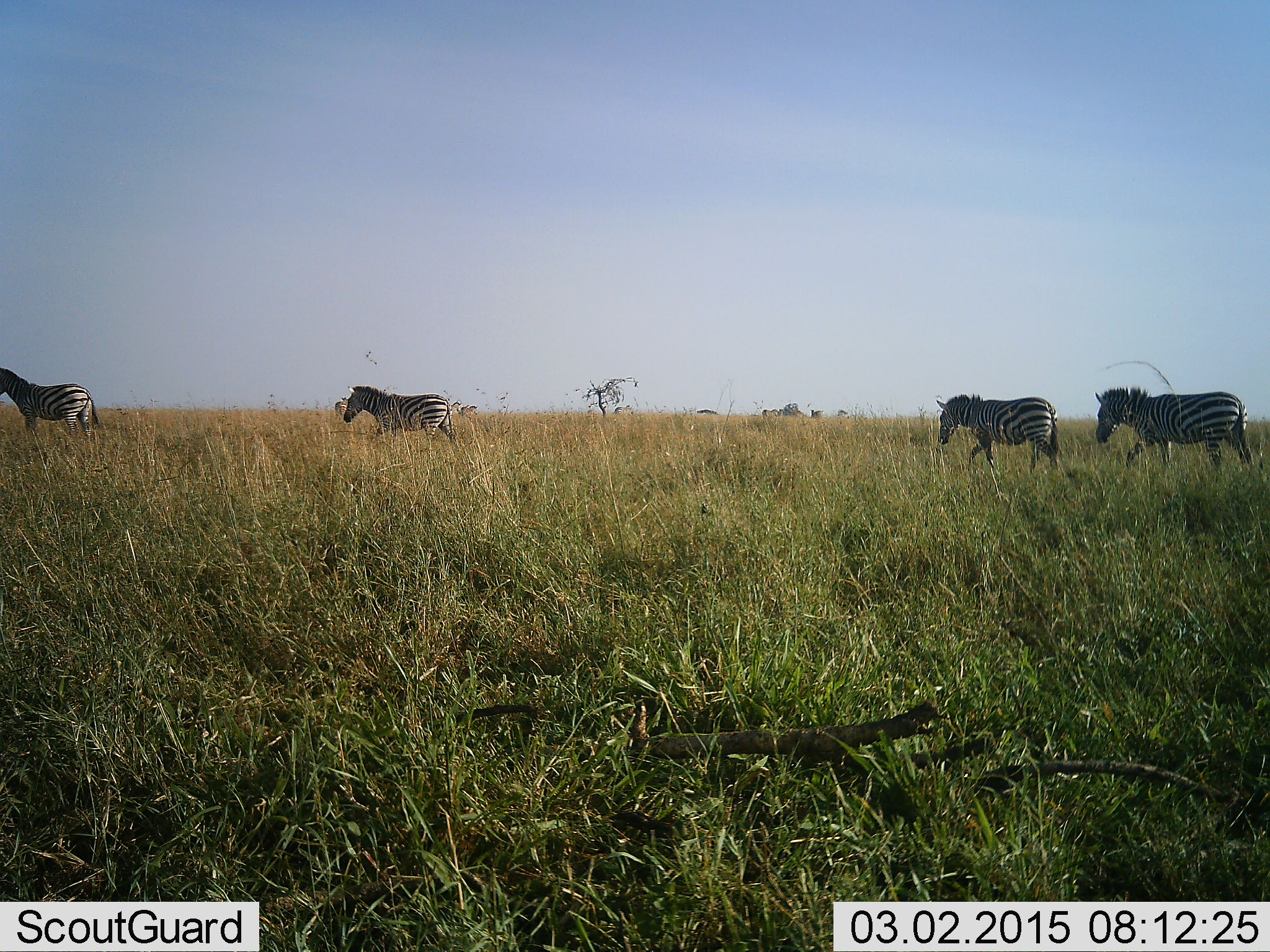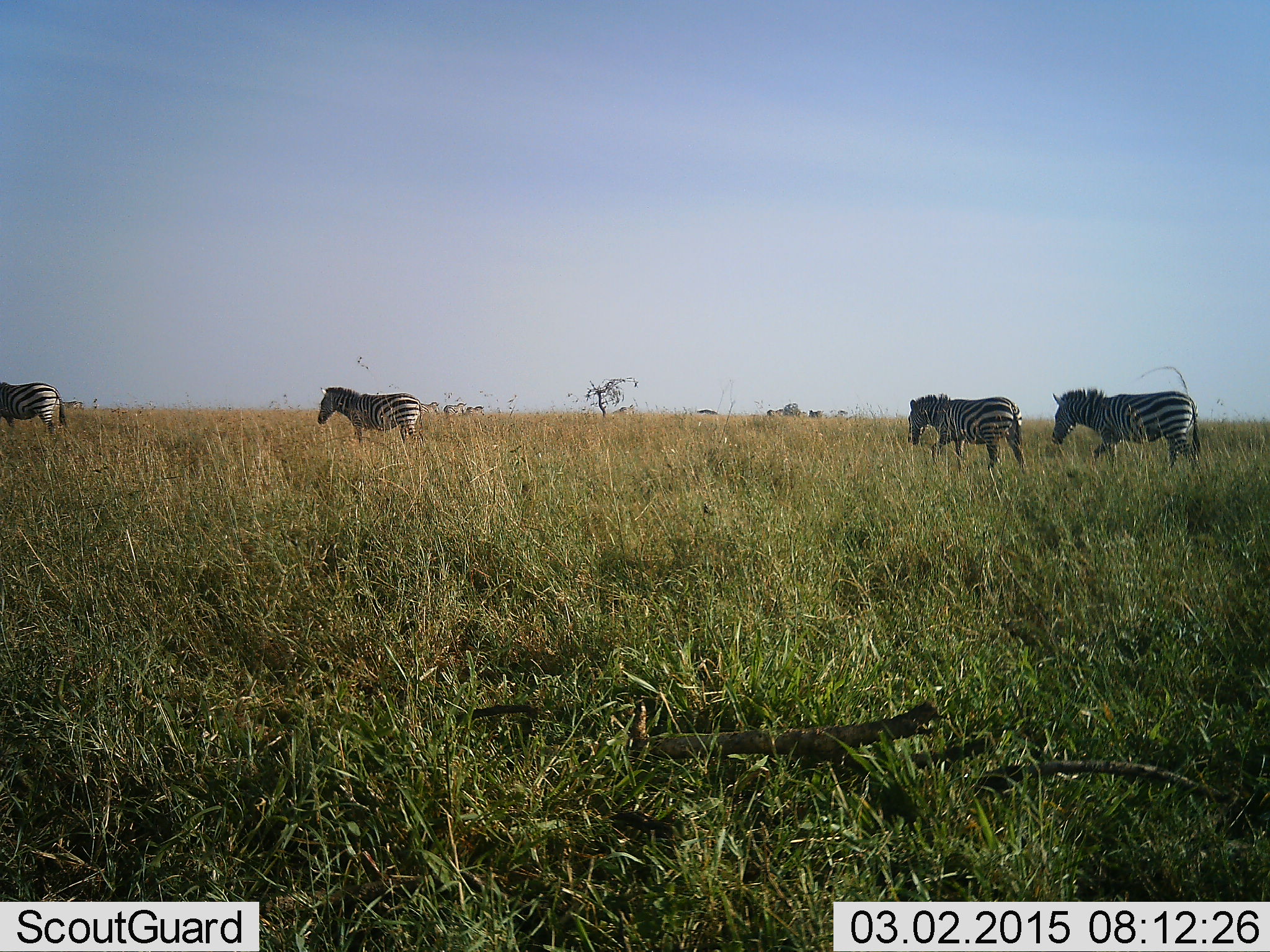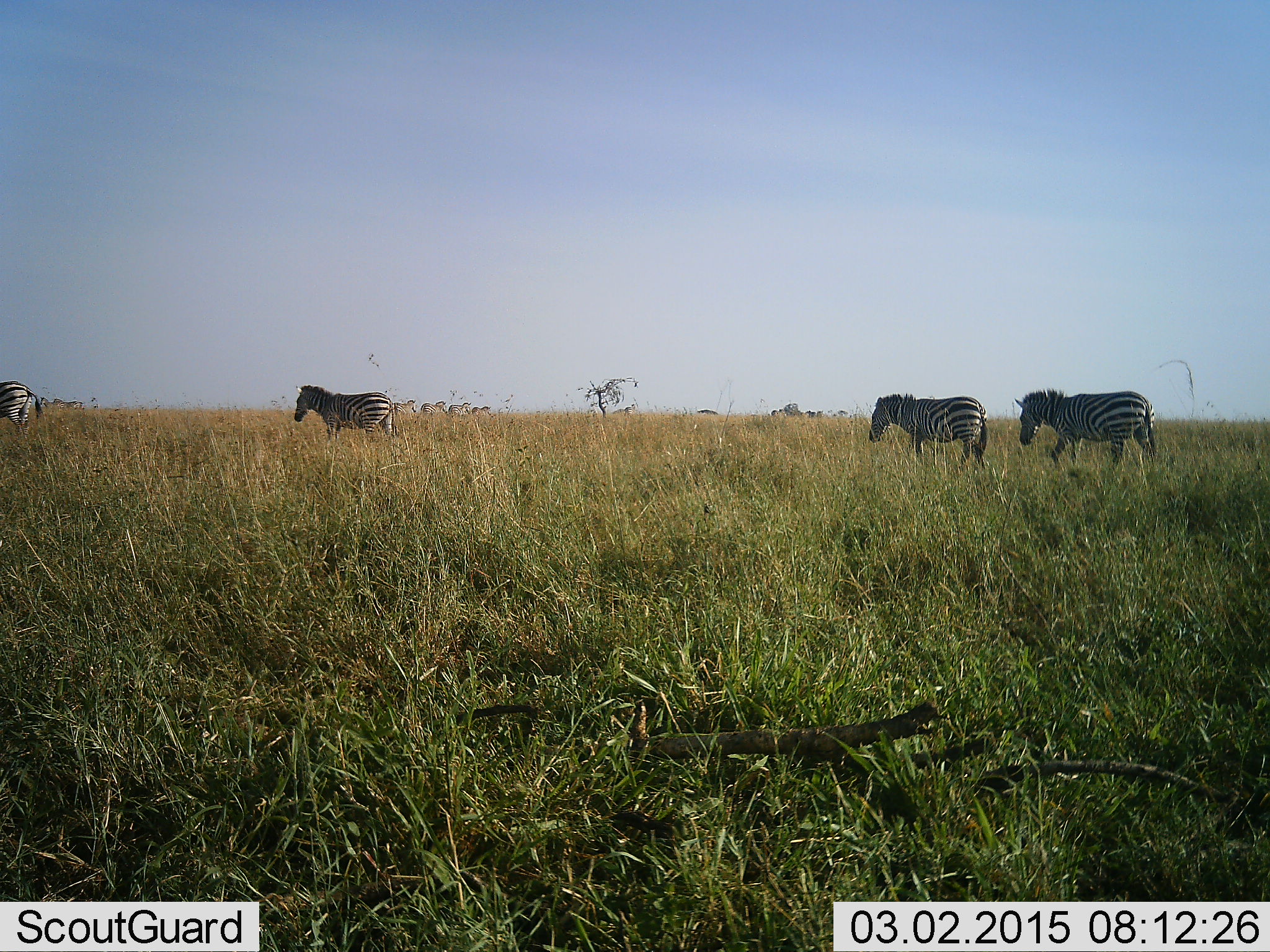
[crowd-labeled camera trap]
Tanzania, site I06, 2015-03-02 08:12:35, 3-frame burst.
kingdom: Animalia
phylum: Chordata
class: Mammalia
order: Perissodactyla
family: Equidae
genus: Equus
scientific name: Equus quagga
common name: plains zebra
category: zebra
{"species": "zebra (plains zebra) (Equus quagga)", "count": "4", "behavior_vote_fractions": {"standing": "0%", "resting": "0%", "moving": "90%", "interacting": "0%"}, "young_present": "0%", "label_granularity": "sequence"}